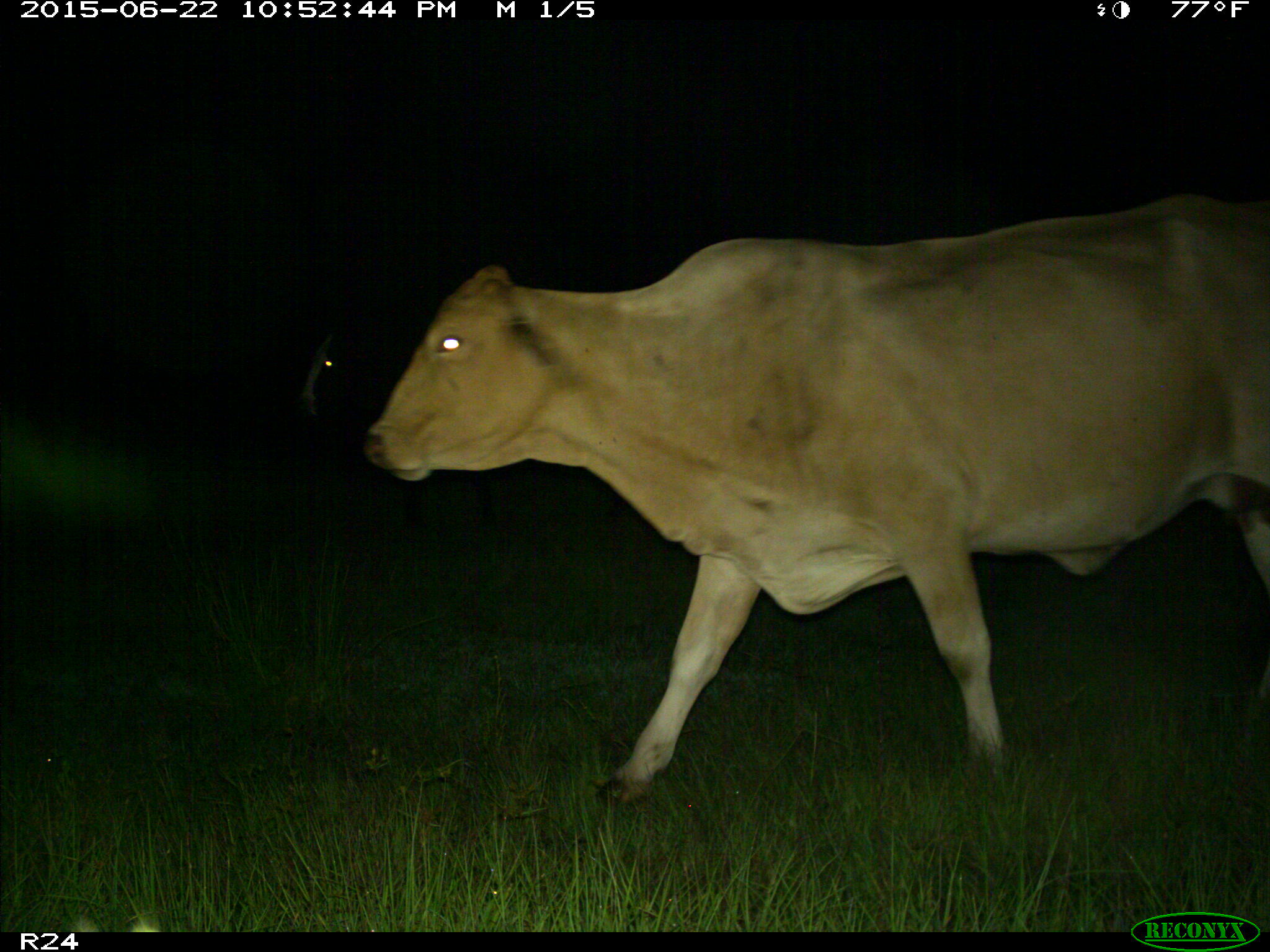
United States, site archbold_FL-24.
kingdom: Animalia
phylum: Chordata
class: Mammalia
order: Artiodactyla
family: Bovidae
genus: Bos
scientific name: Bos taurus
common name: domestic cow